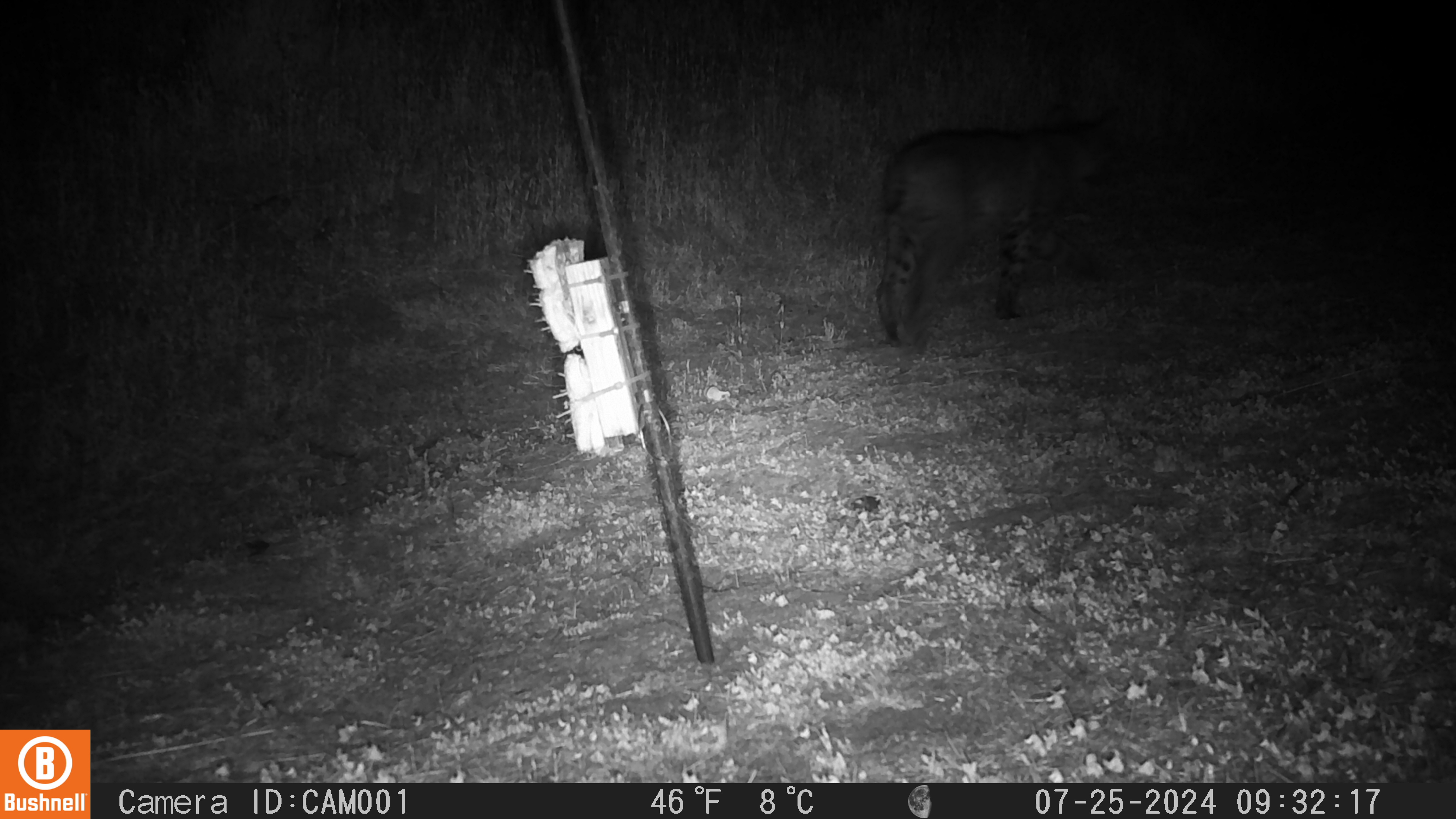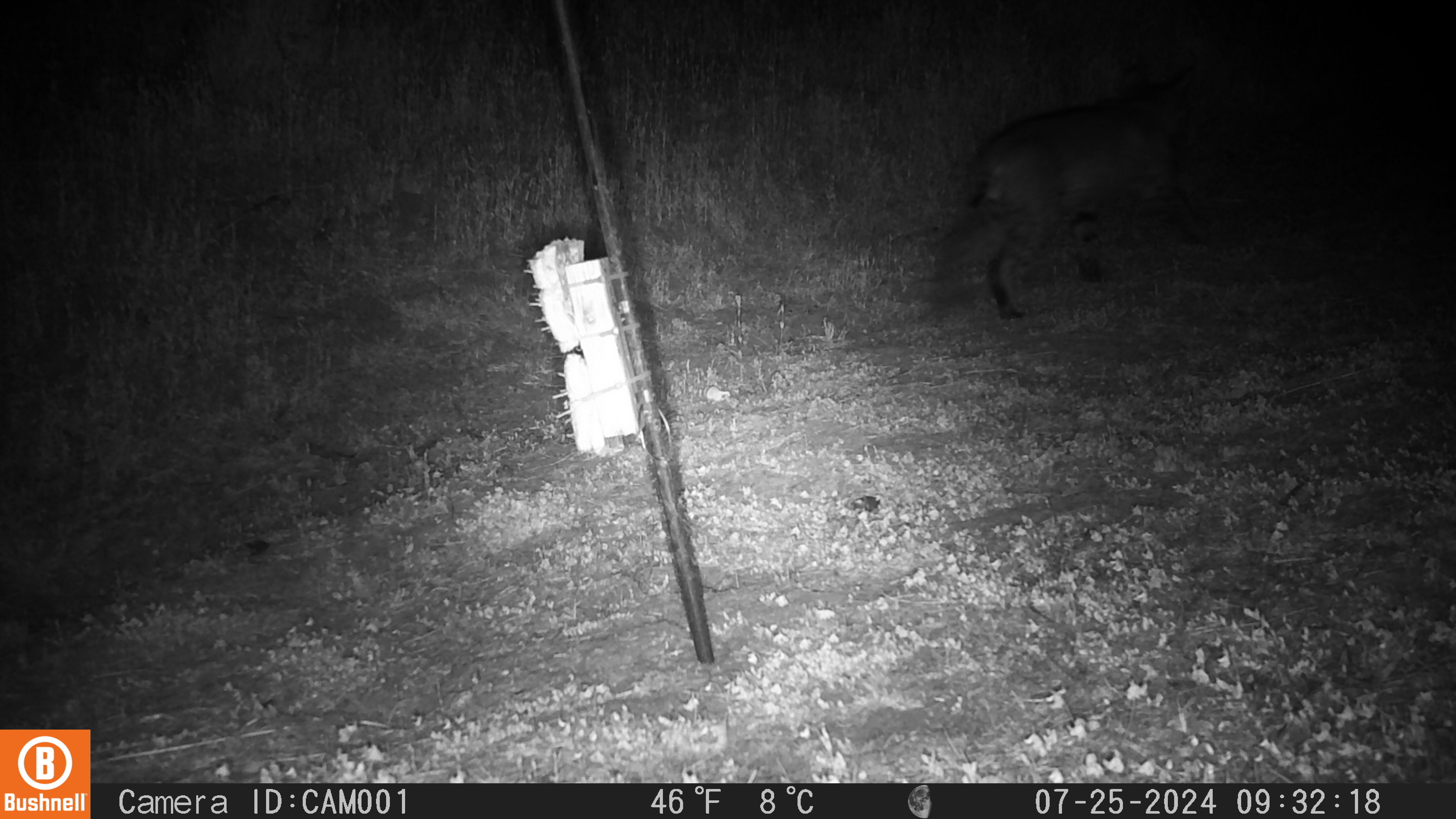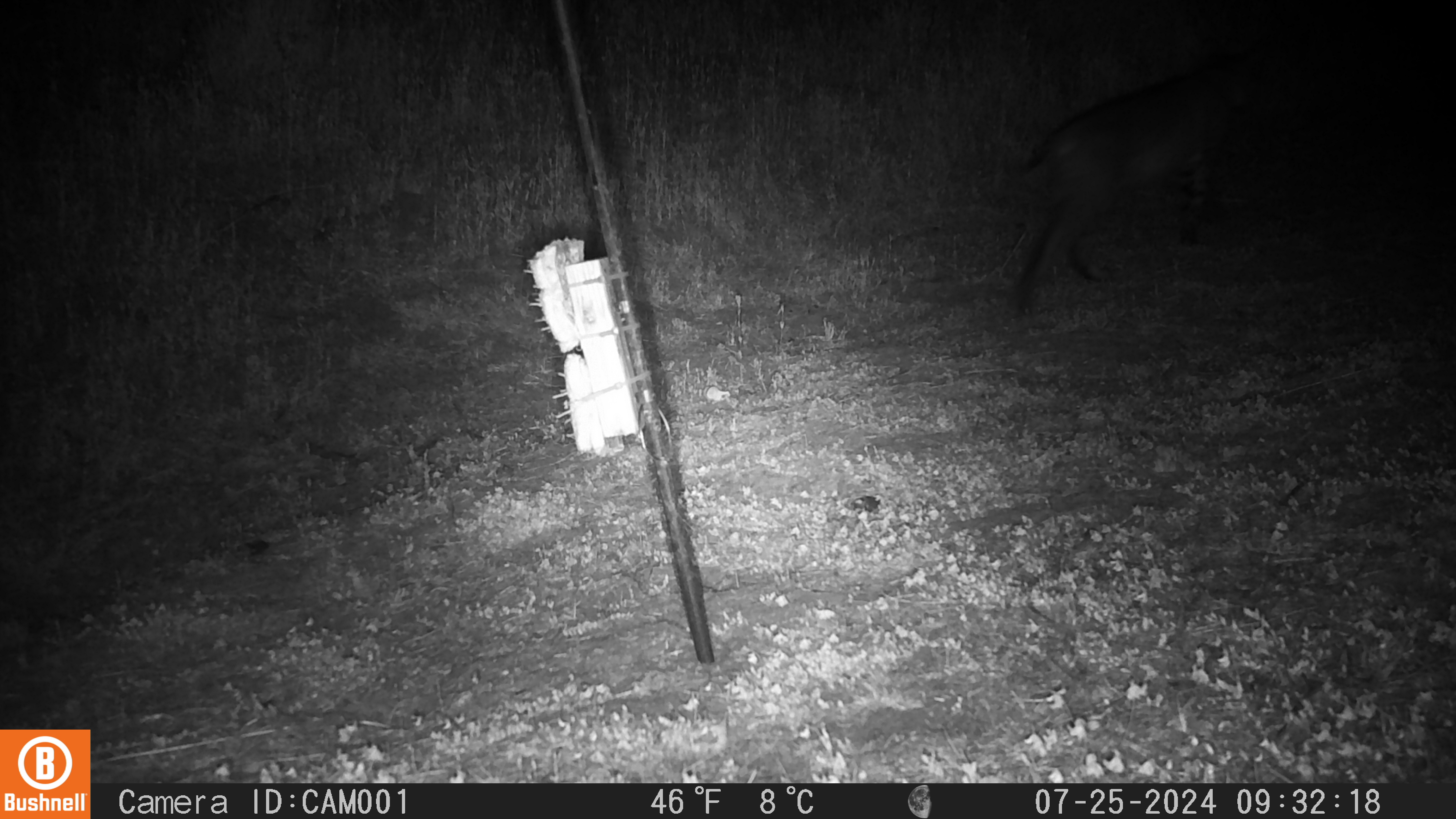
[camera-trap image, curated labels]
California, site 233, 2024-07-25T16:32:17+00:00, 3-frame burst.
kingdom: Animalia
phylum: Chordata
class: Mammalia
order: Carnivora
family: Felidae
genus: Lynx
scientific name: Lynx rufus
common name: bobcat